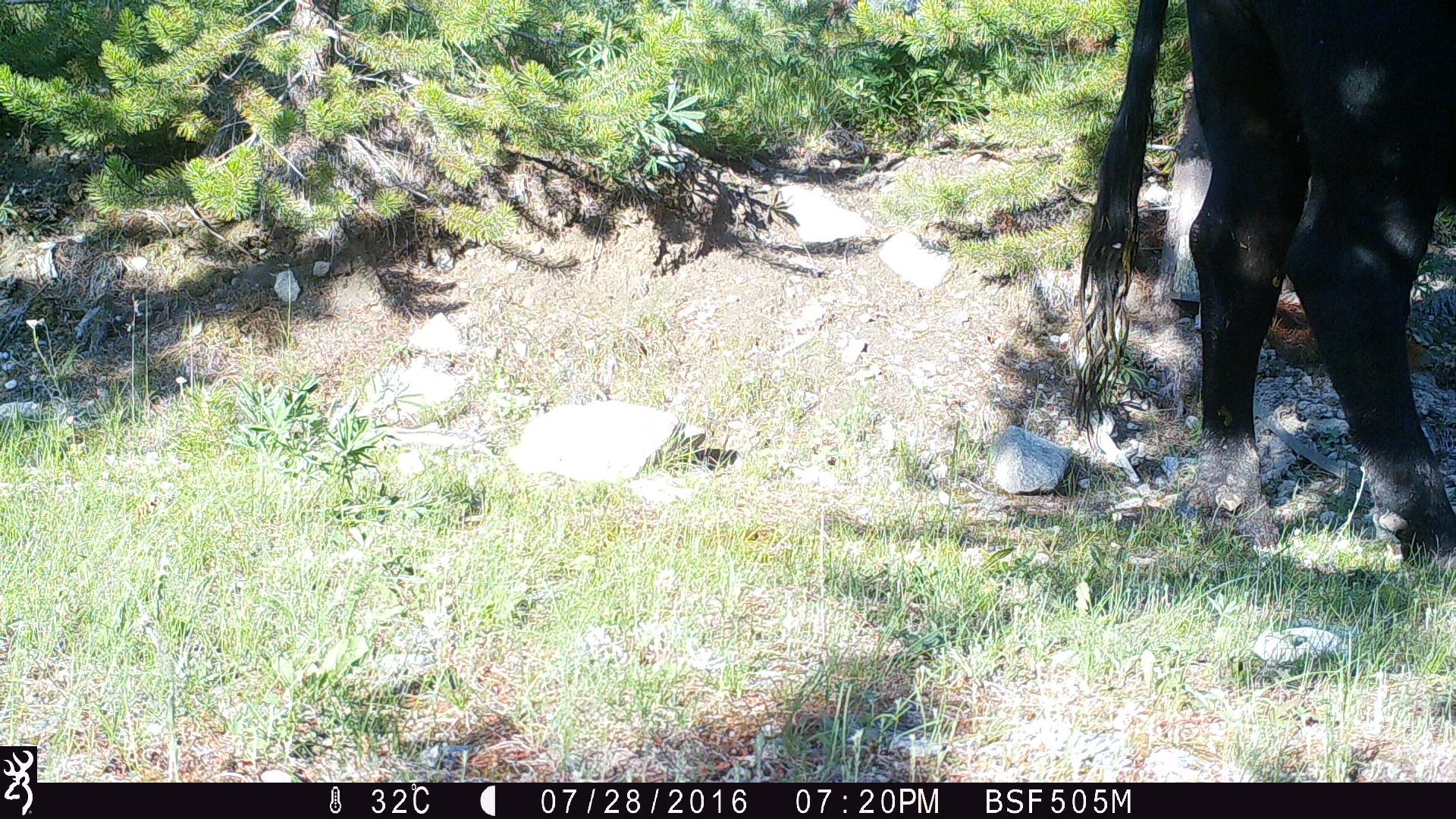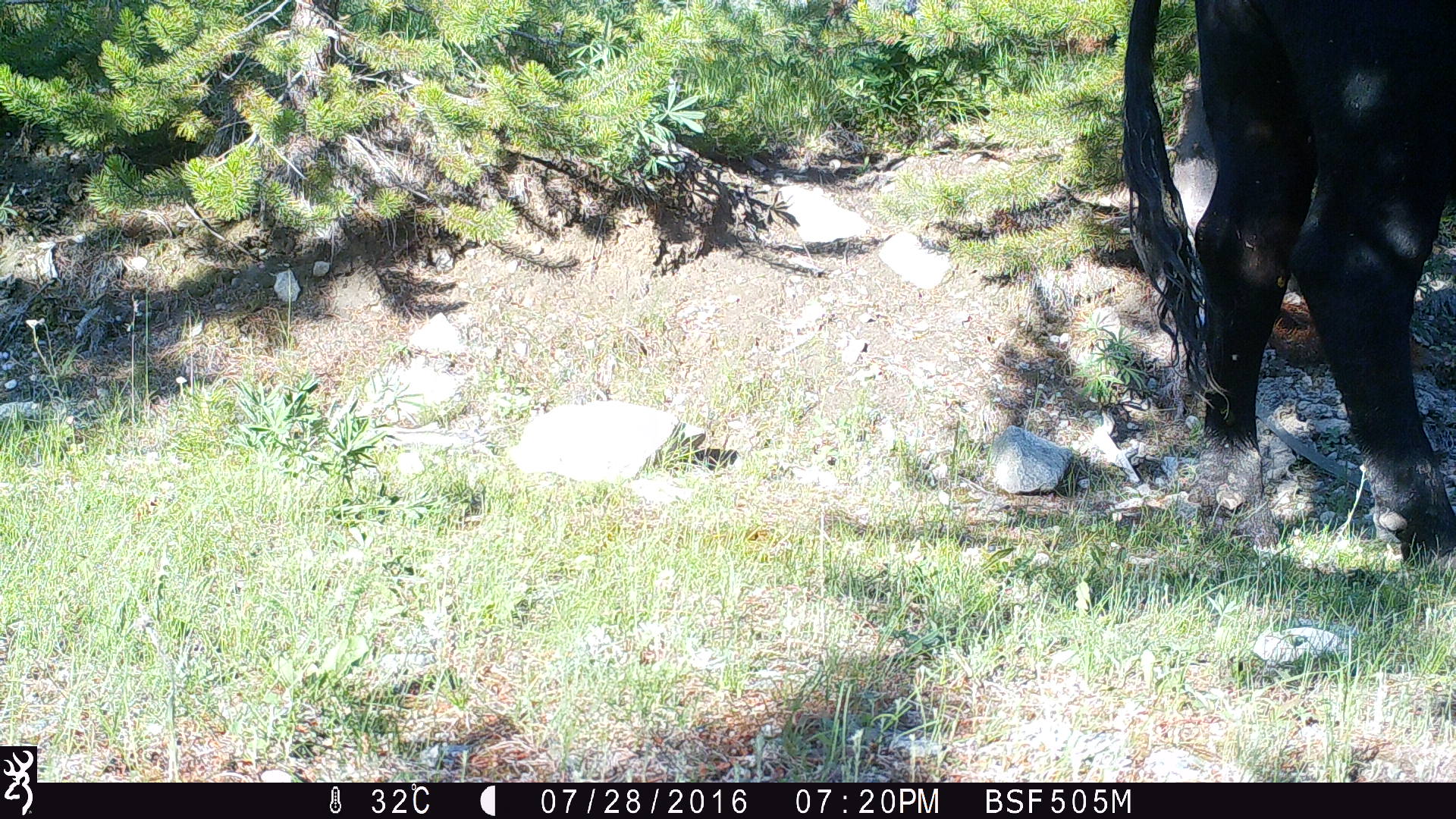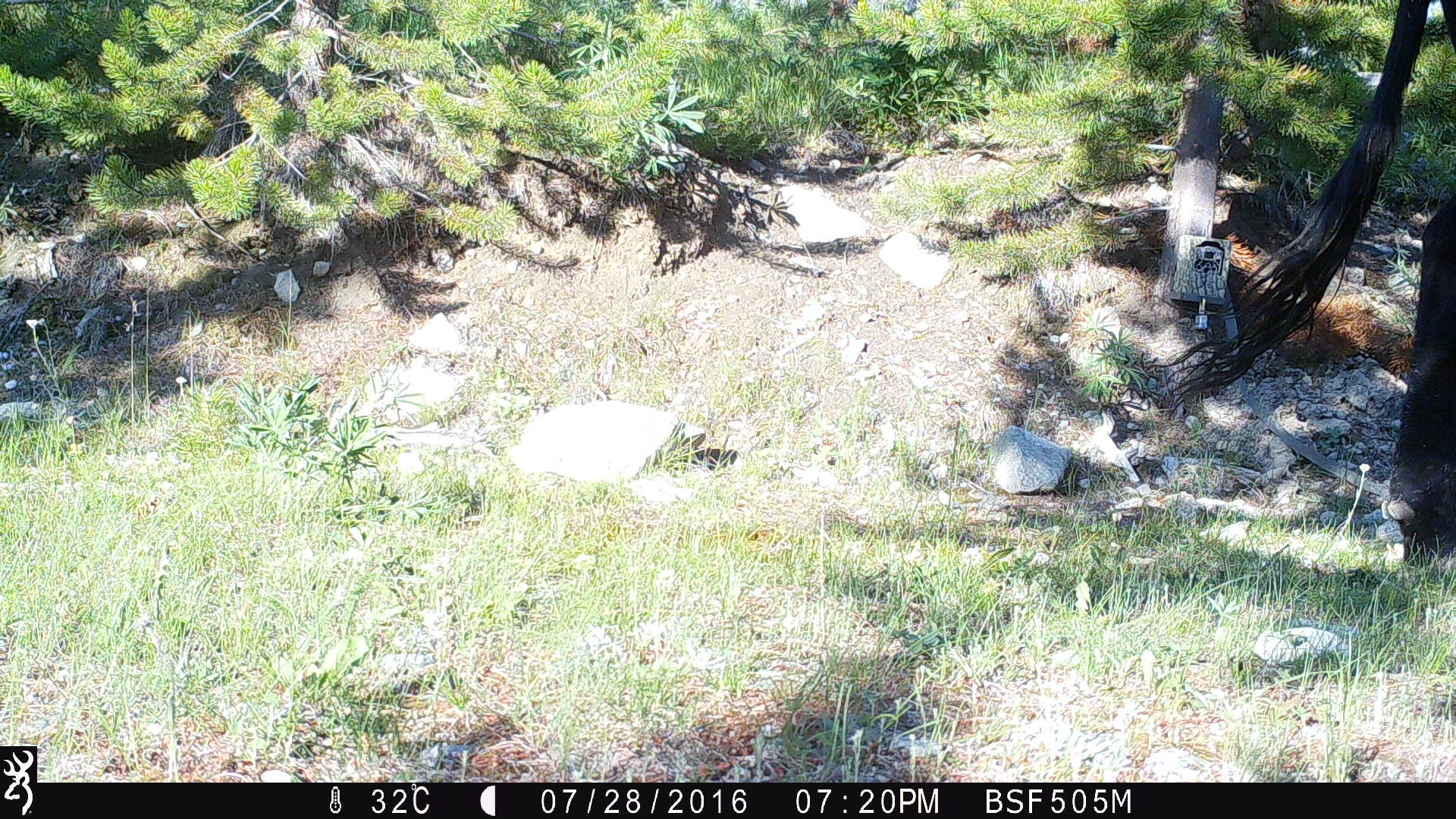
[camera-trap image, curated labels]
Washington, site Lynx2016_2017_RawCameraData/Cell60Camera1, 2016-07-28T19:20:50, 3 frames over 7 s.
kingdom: Animalia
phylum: Chordata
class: Mammalia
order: Artiodactyla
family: Bovidae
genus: Bos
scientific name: Bos taurus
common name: domestic cattle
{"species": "domestic cattle (Bos taurus)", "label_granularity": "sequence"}